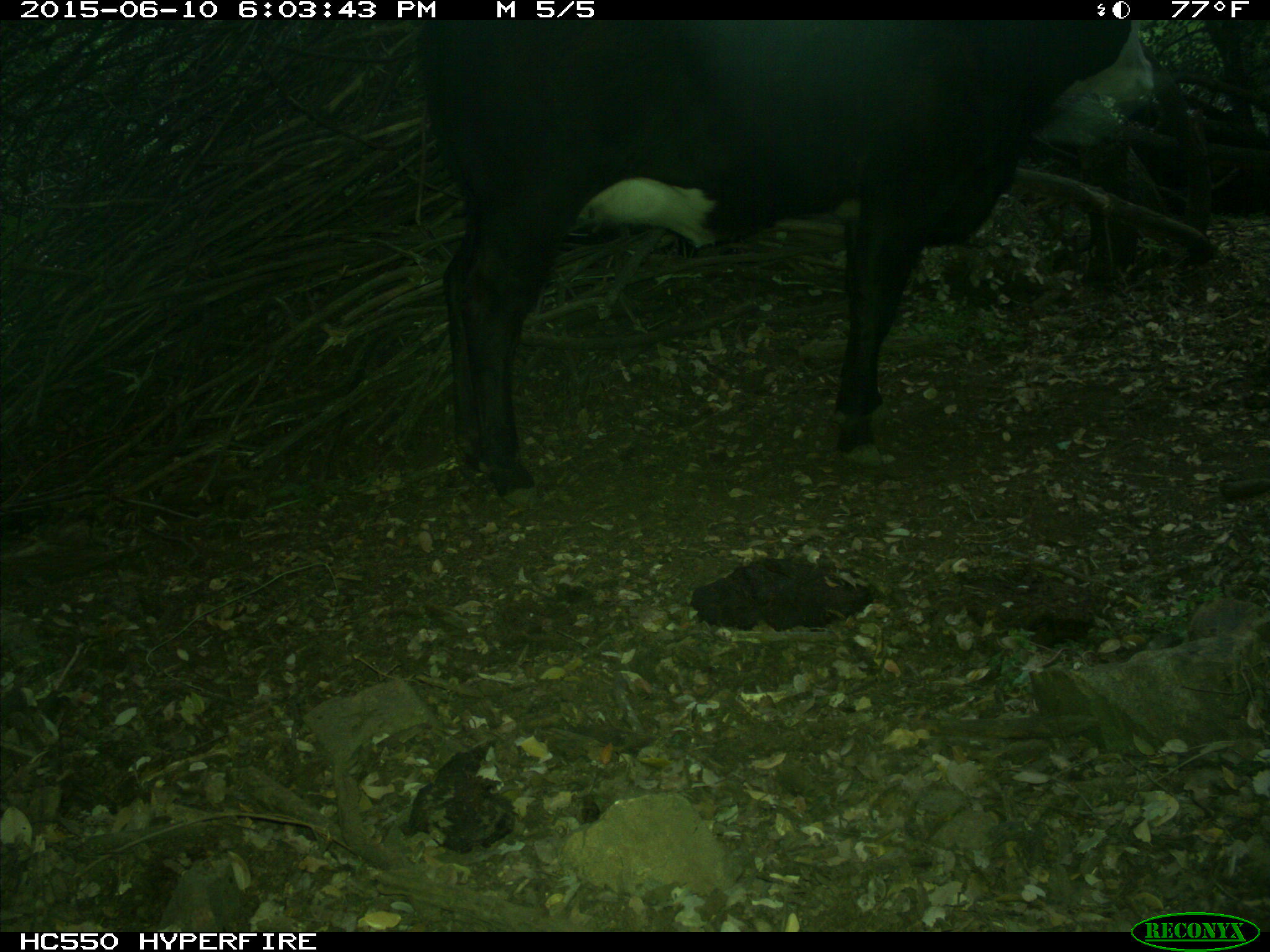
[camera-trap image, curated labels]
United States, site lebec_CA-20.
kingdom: Animalia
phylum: Chordata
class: Mammalia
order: Artiodactyla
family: Bovidae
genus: Bos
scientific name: Bos taurus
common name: domestic cow